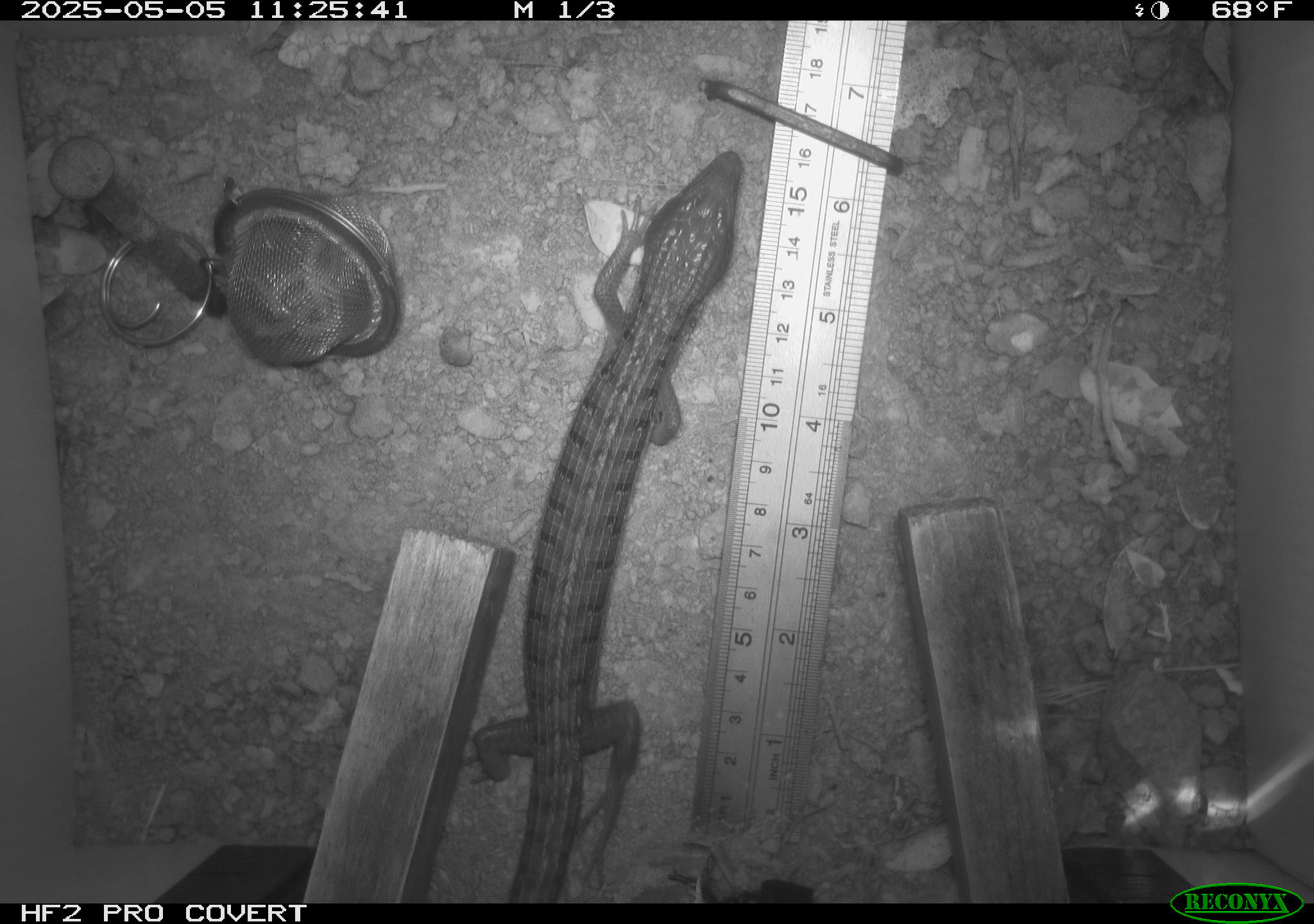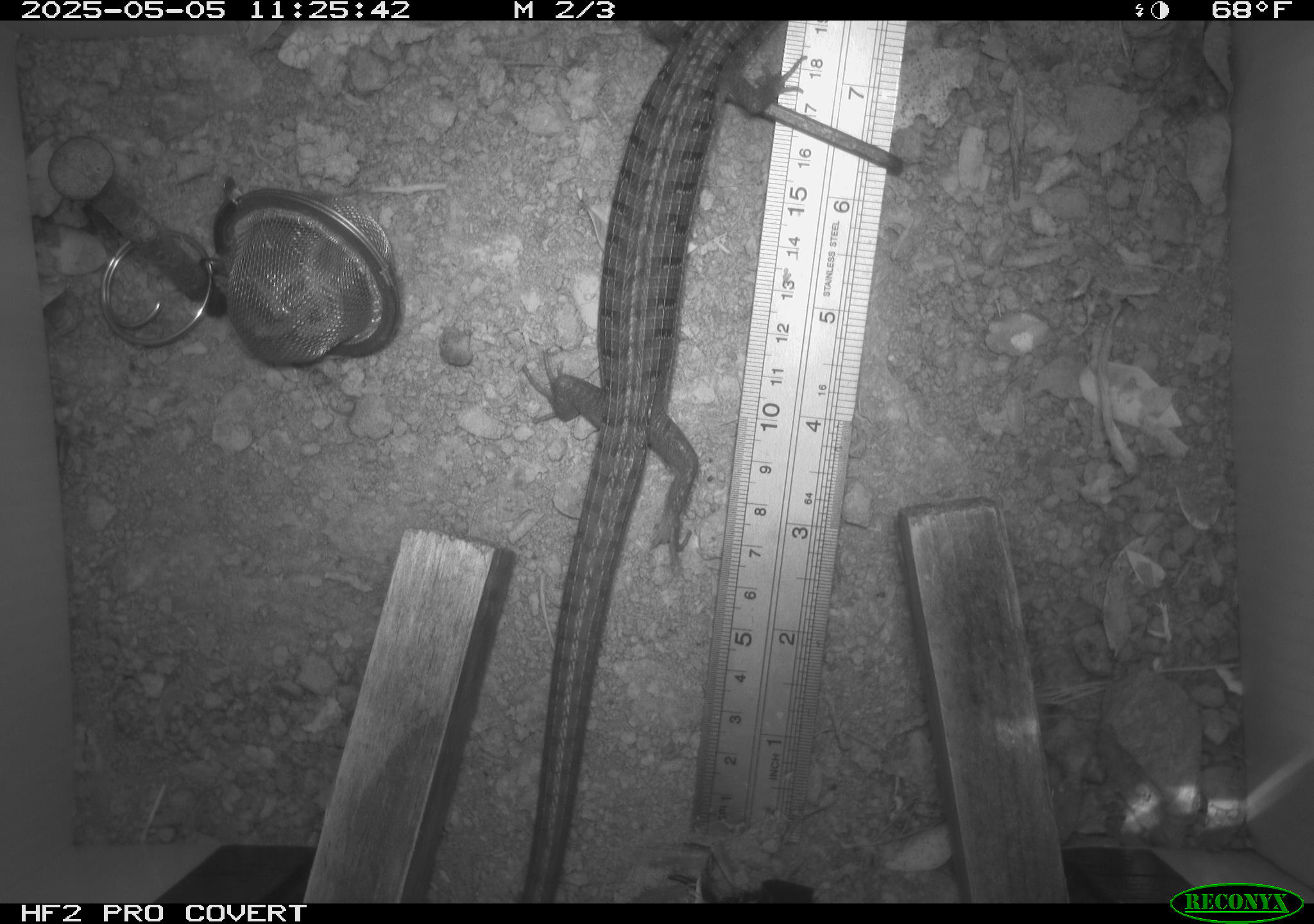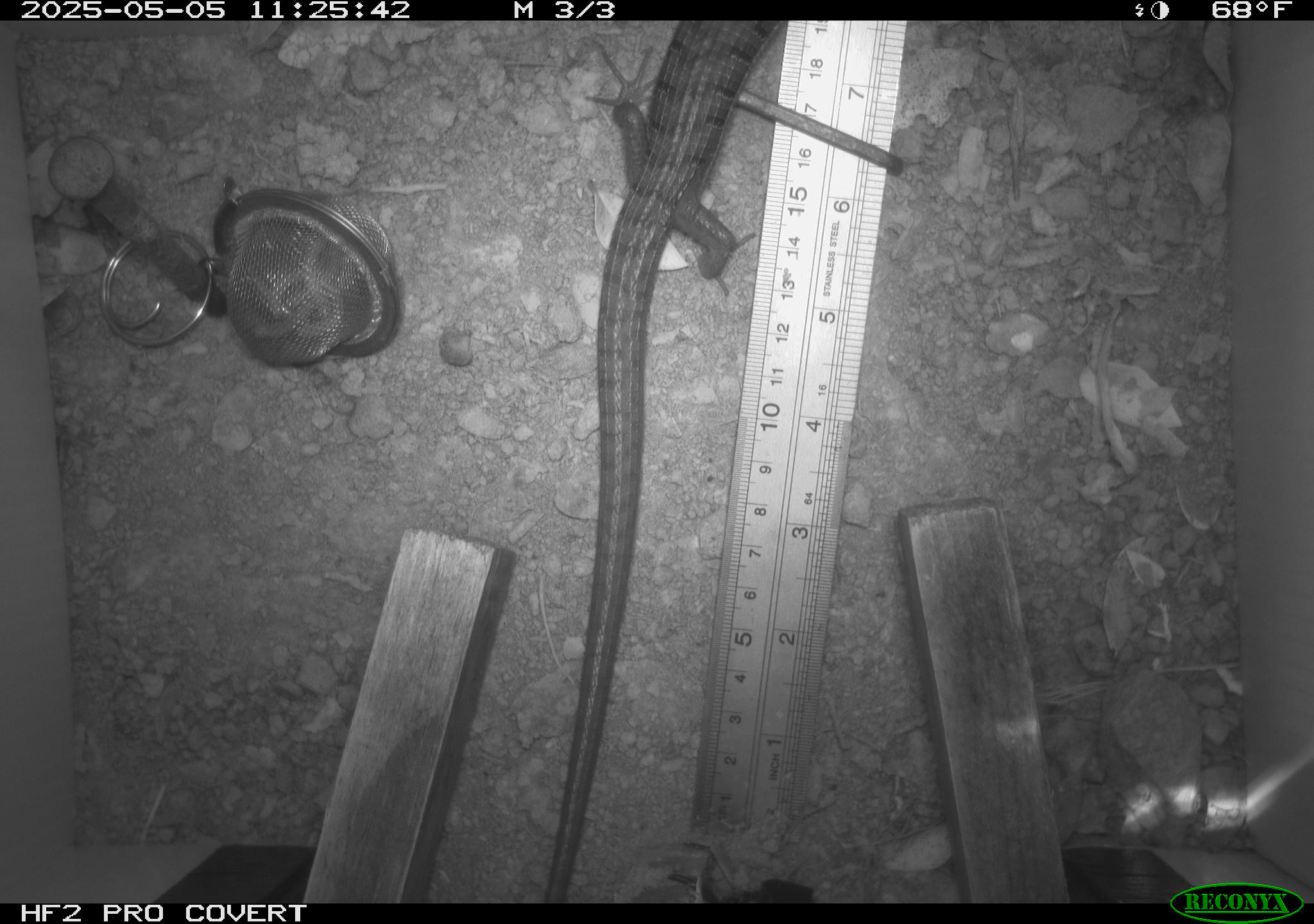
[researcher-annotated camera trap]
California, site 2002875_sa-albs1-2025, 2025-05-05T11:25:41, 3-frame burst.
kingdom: Animalia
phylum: Chordata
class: Reptilia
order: Squamata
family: Anguidae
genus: Elgaria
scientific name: Elgaria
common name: alligator lizards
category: elgaria species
Elgaria species (alligator lizards) (Elgaria).